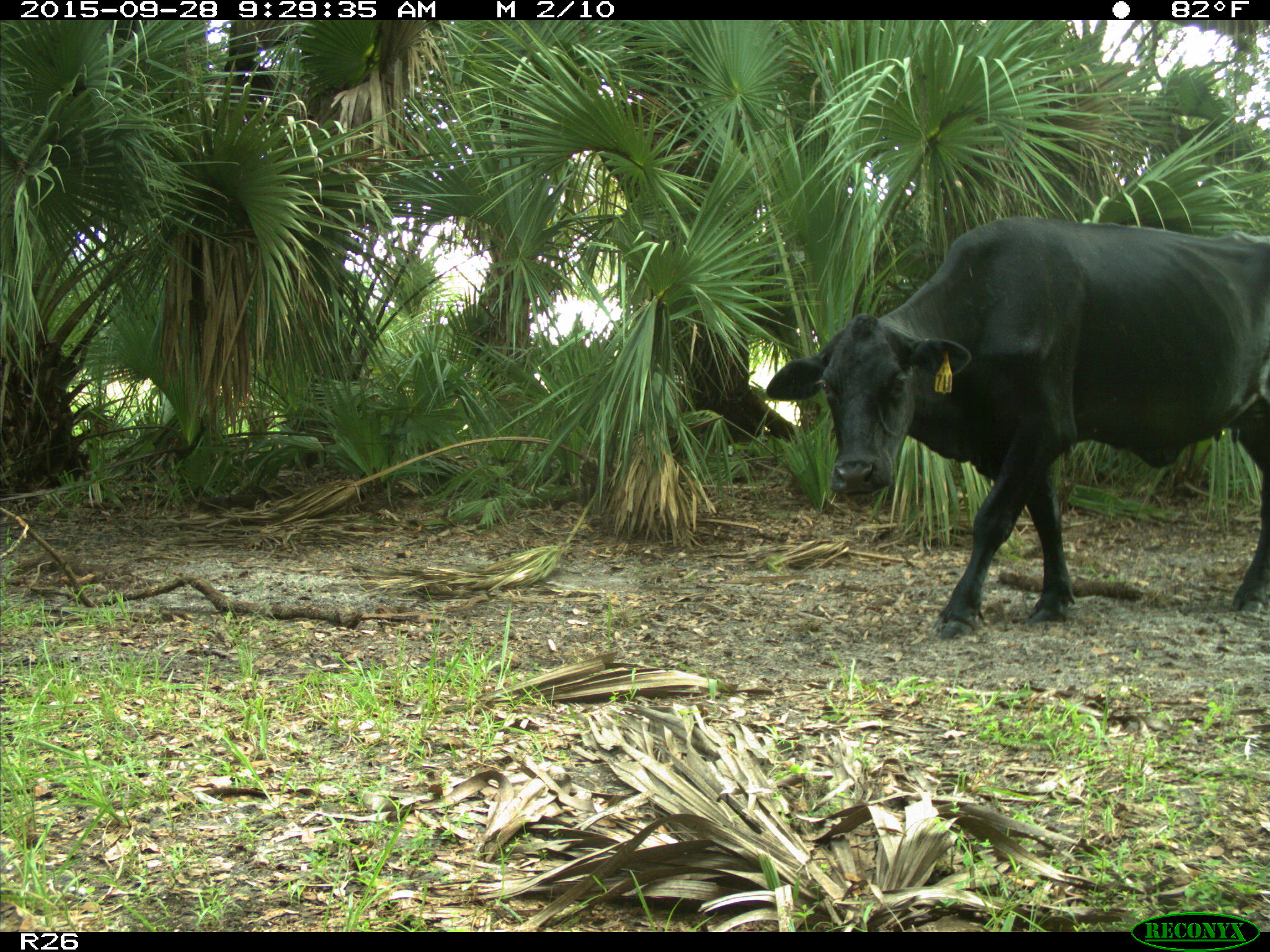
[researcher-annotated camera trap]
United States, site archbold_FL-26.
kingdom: Animalia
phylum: Chordata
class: Mammalia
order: Artiodactyla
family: Bovidae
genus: Bos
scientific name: Bos taurus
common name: domestic cow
Bos taurus (domestic cow).